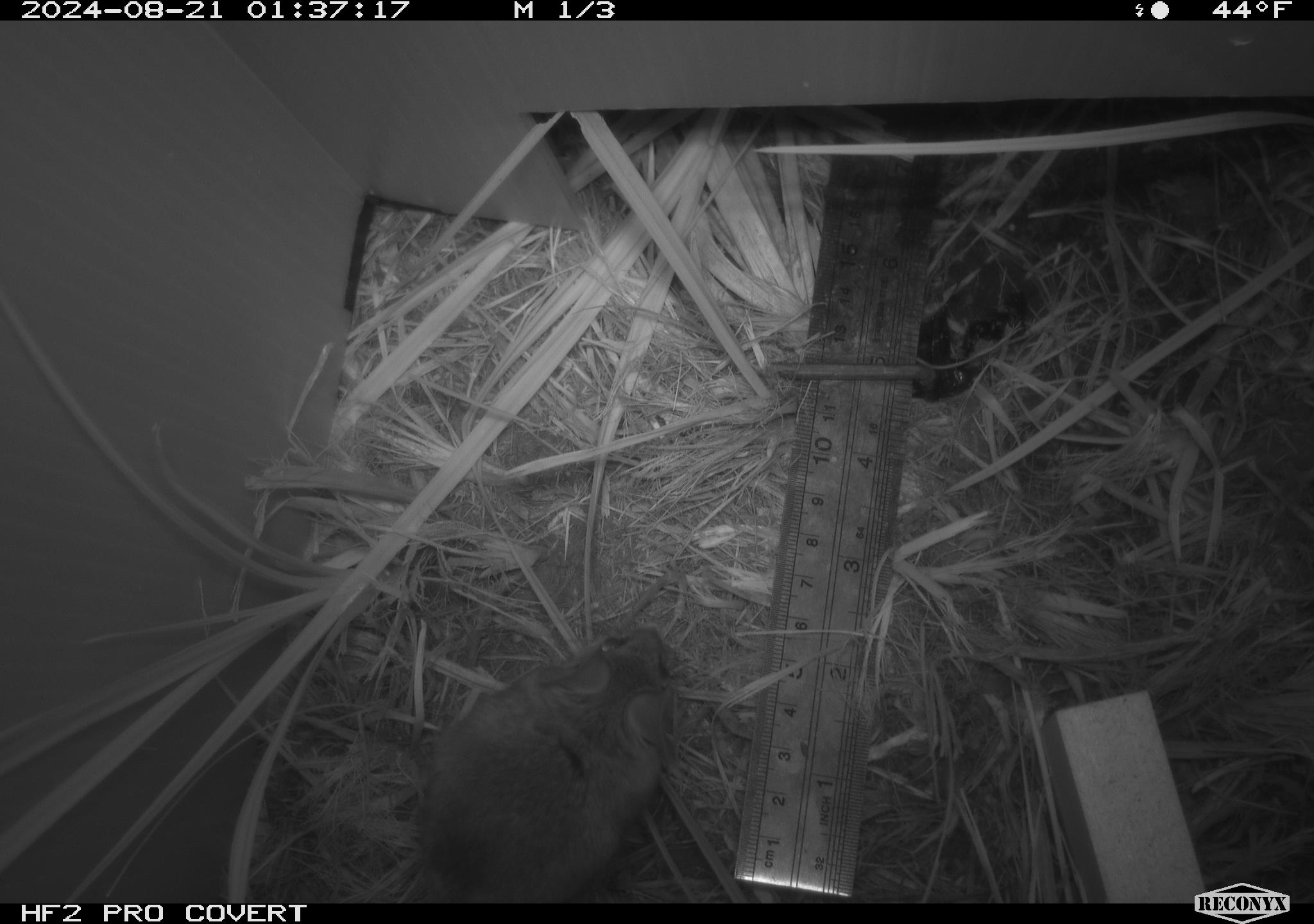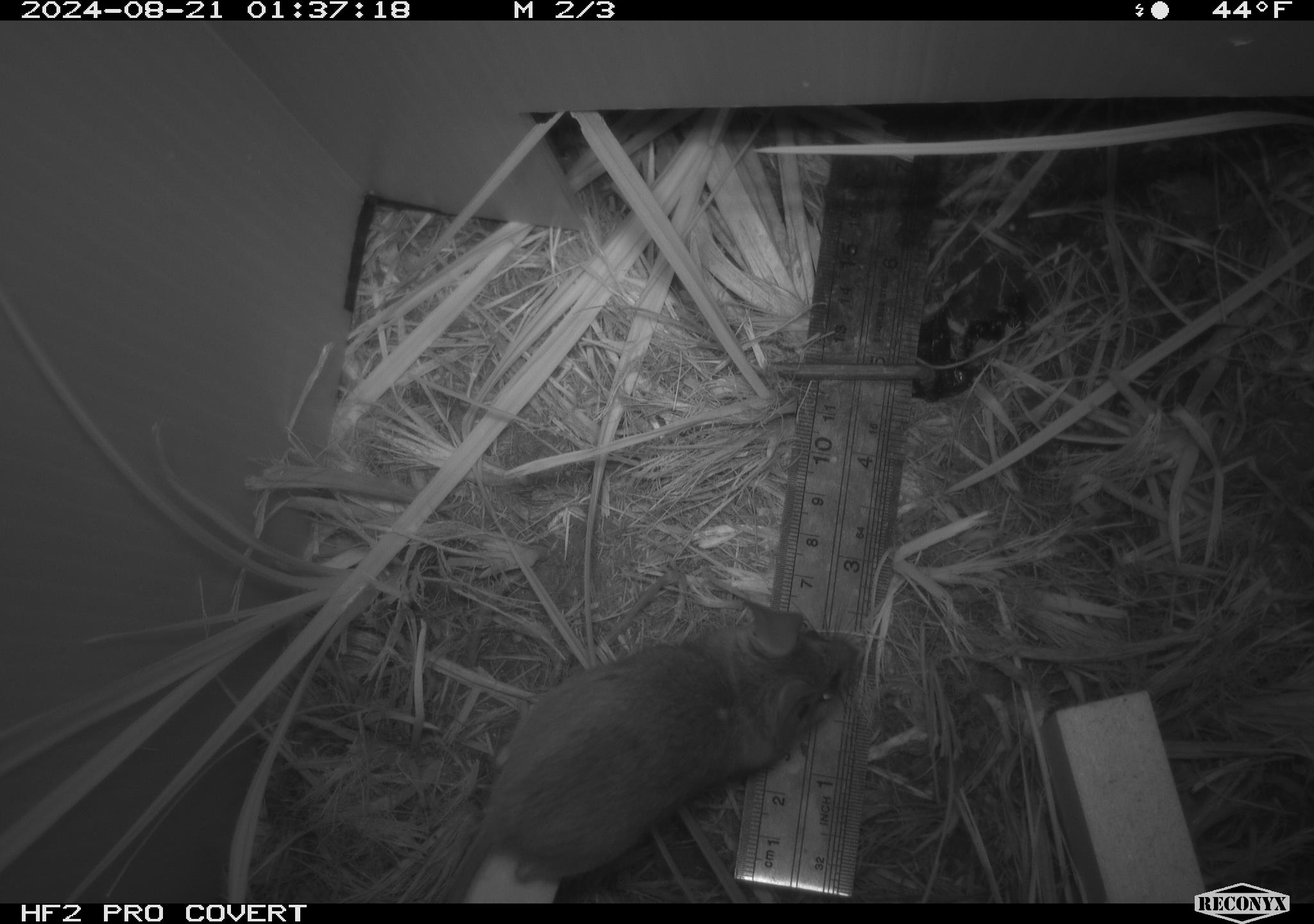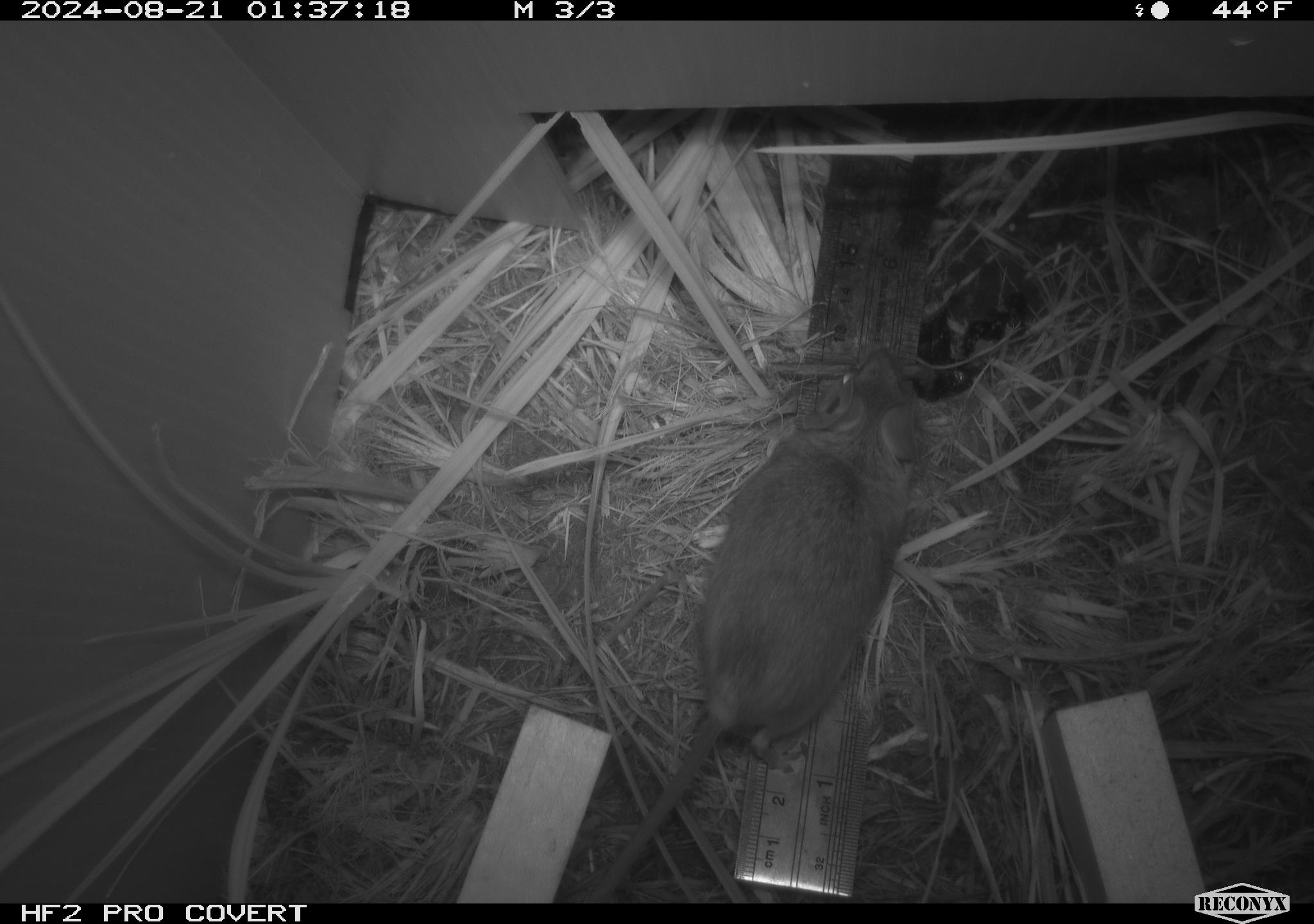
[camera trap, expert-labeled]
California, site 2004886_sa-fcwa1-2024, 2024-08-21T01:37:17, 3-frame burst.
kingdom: Animalia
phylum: Chordata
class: Mammalia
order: Rodentia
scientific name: Rodentia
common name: mouse species